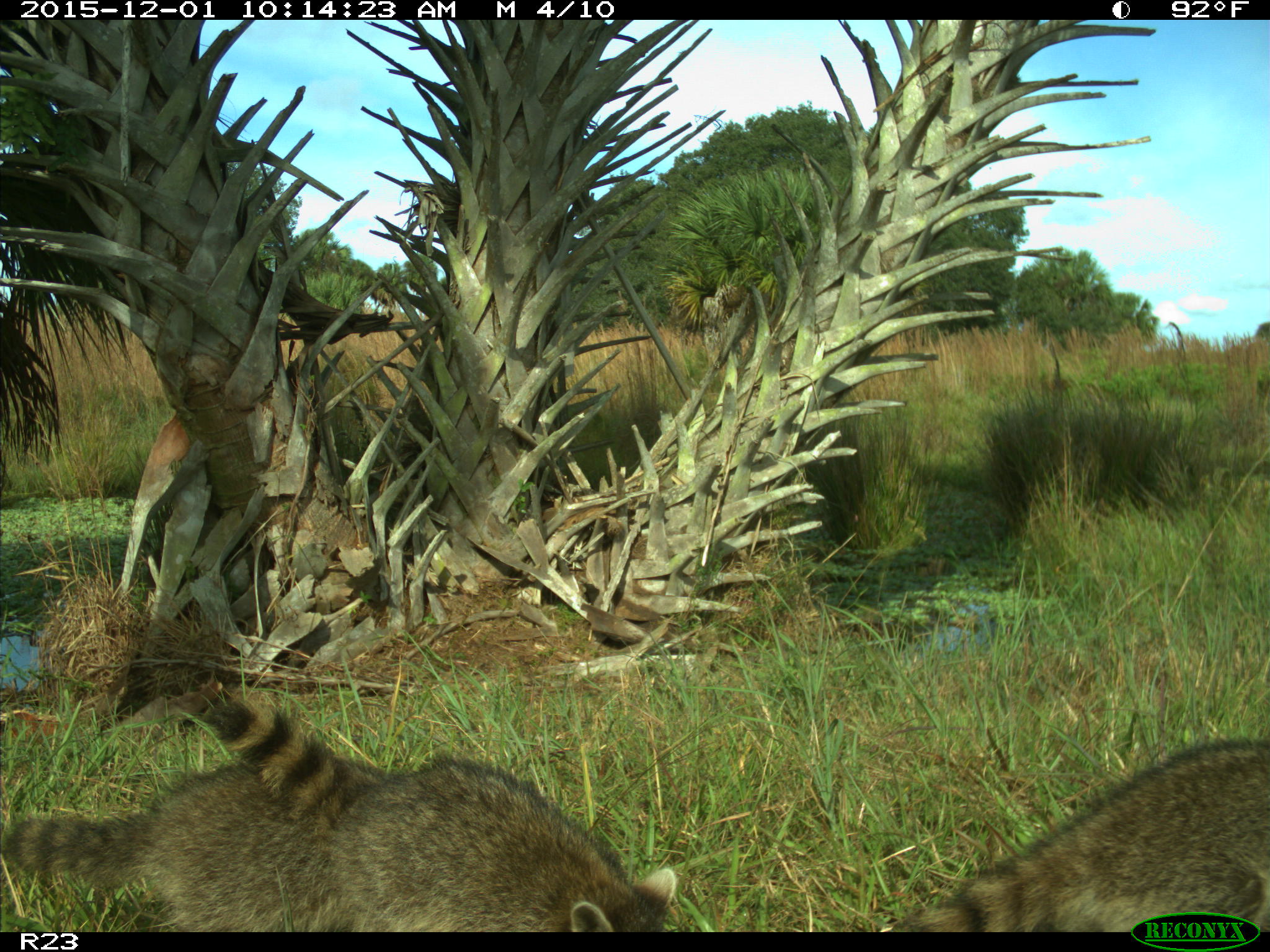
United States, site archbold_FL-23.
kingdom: Animalia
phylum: Chordata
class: Mammalia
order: Carnivora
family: Procyonidae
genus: Procyon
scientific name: Procyon lotor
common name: common raccoon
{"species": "Procyon lotor (common raccoon)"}